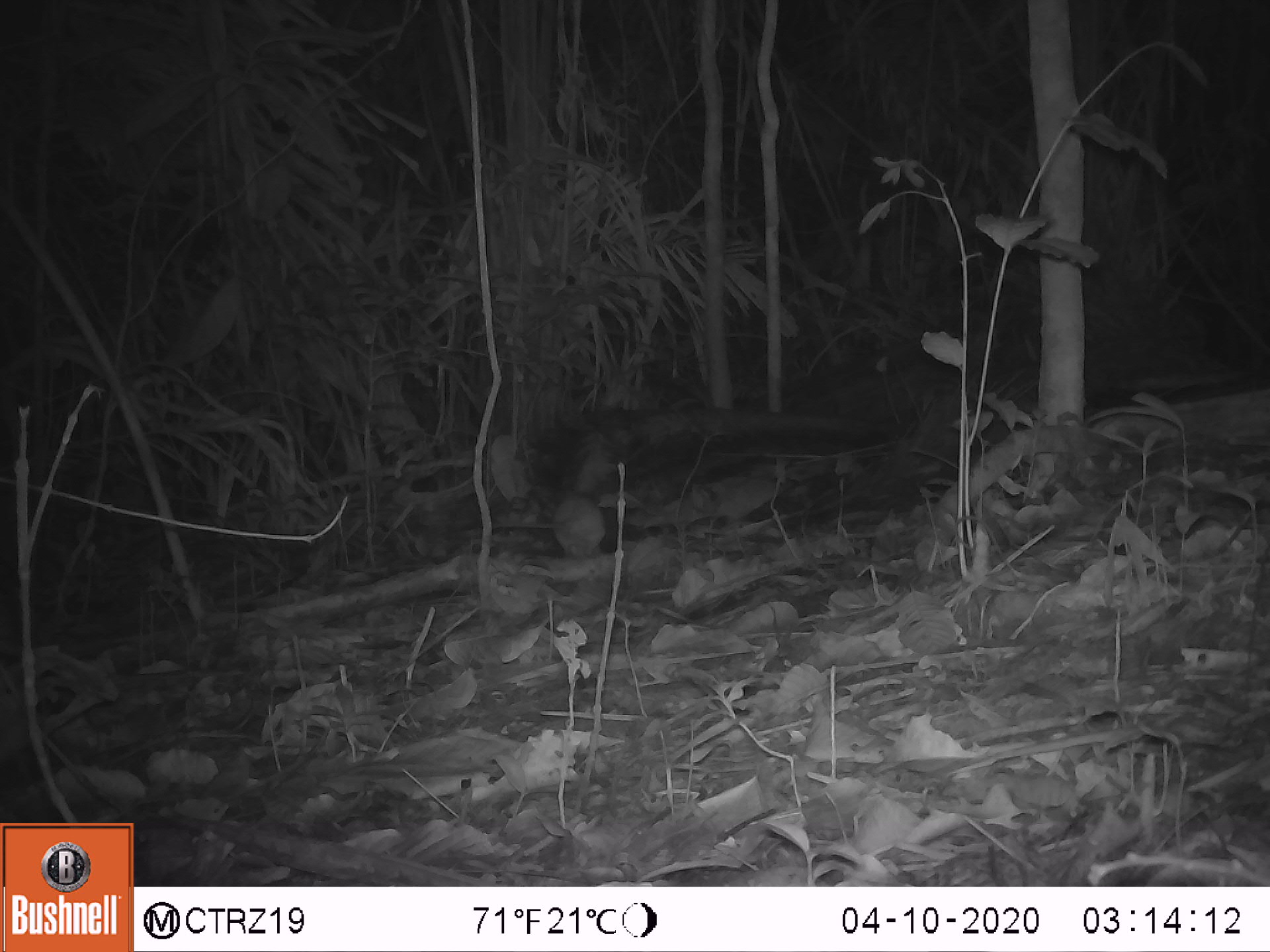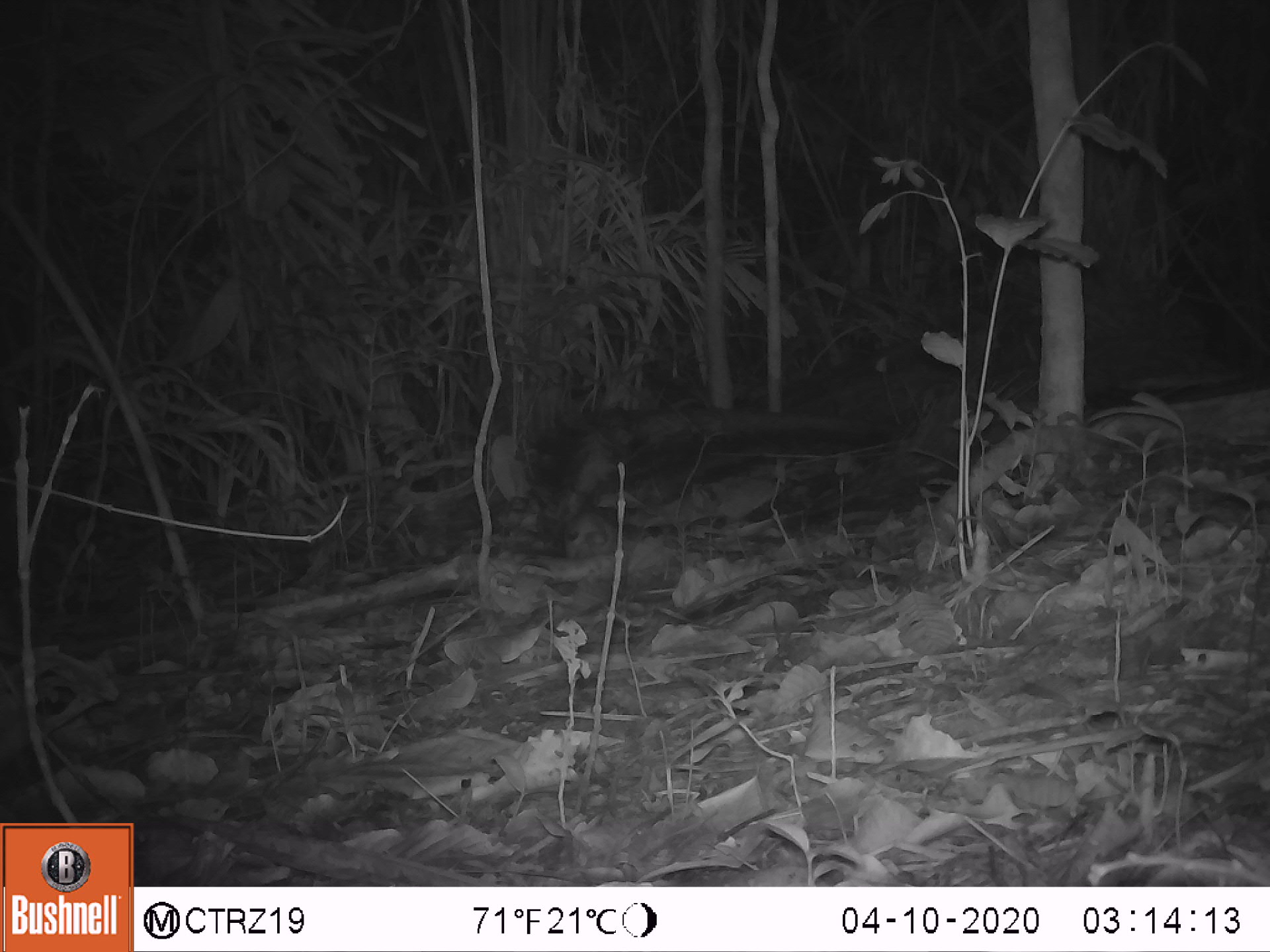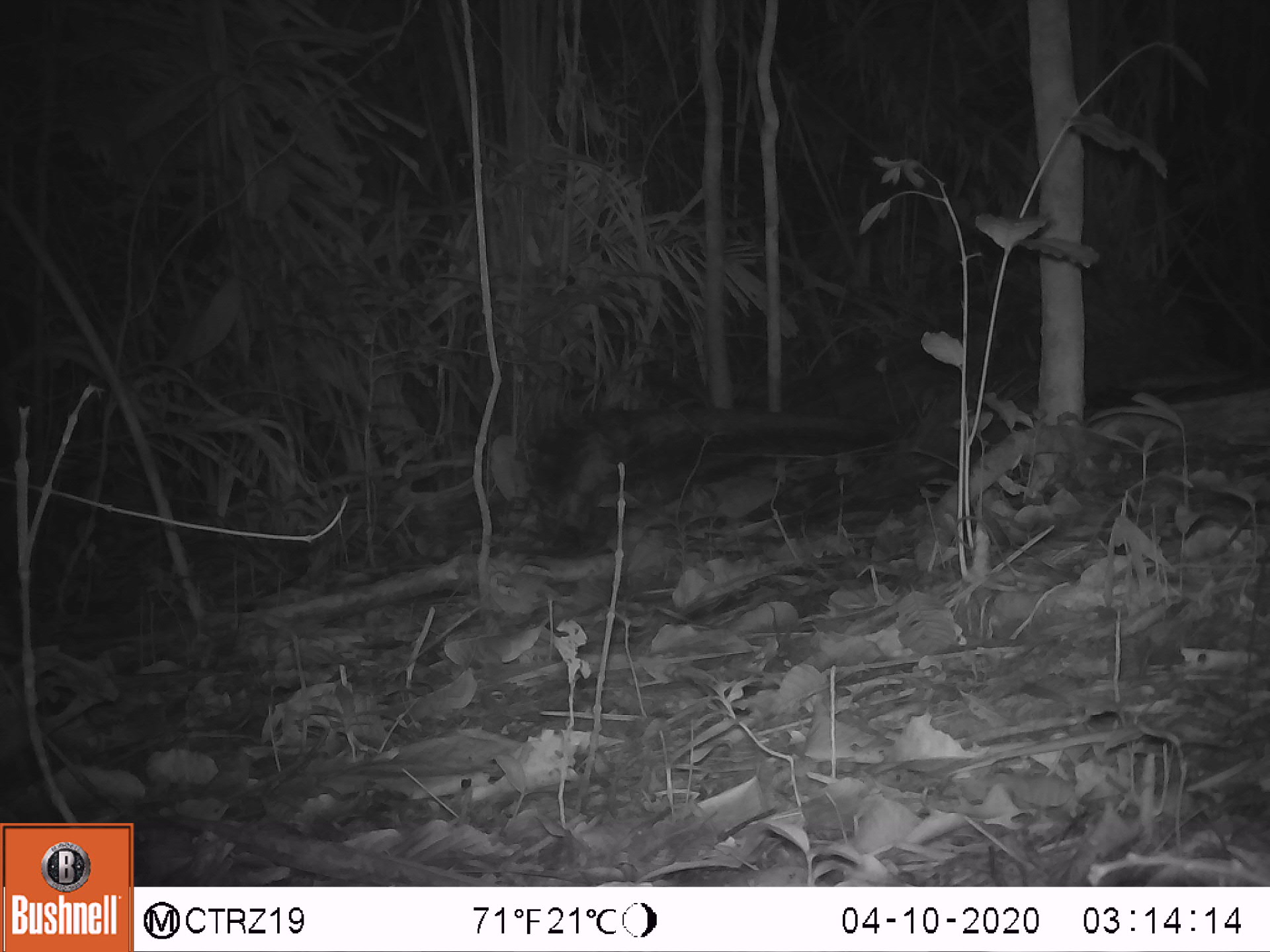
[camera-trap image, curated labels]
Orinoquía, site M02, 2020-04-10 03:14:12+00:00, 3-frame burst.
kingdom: Animalia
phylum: Chordata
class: Mammalia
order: Rodentia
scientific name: Rodentia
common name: rodent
Rodent (Rodentia).